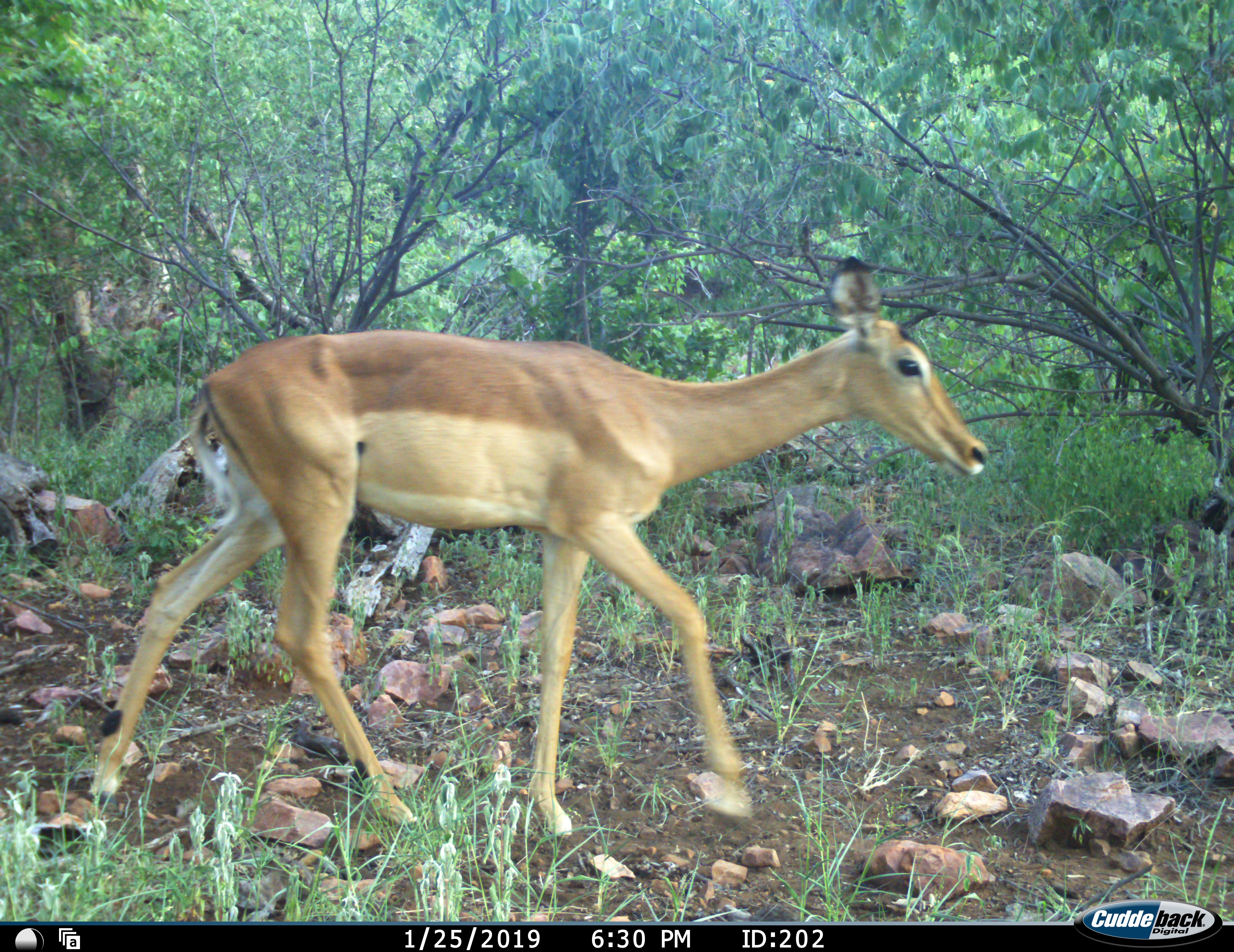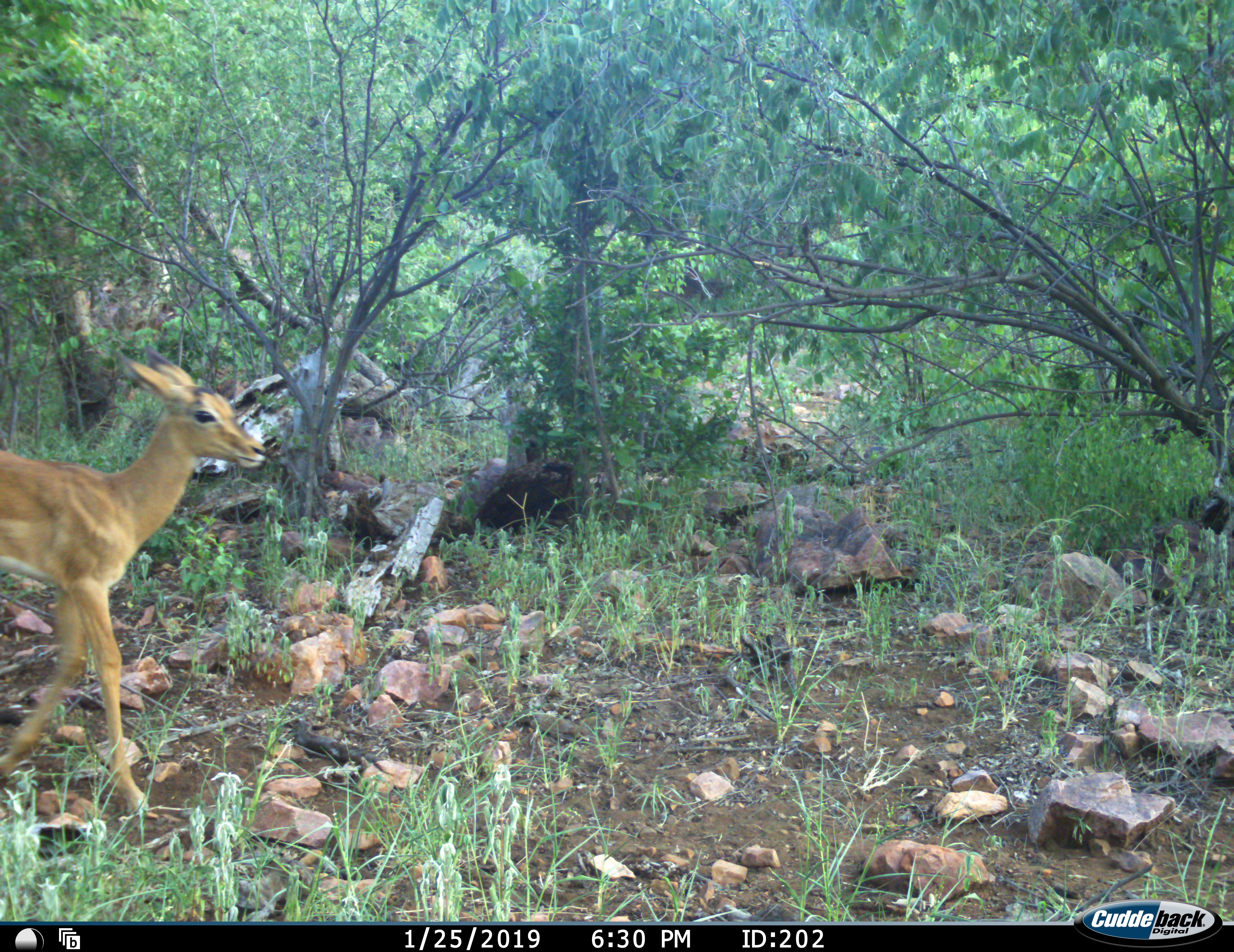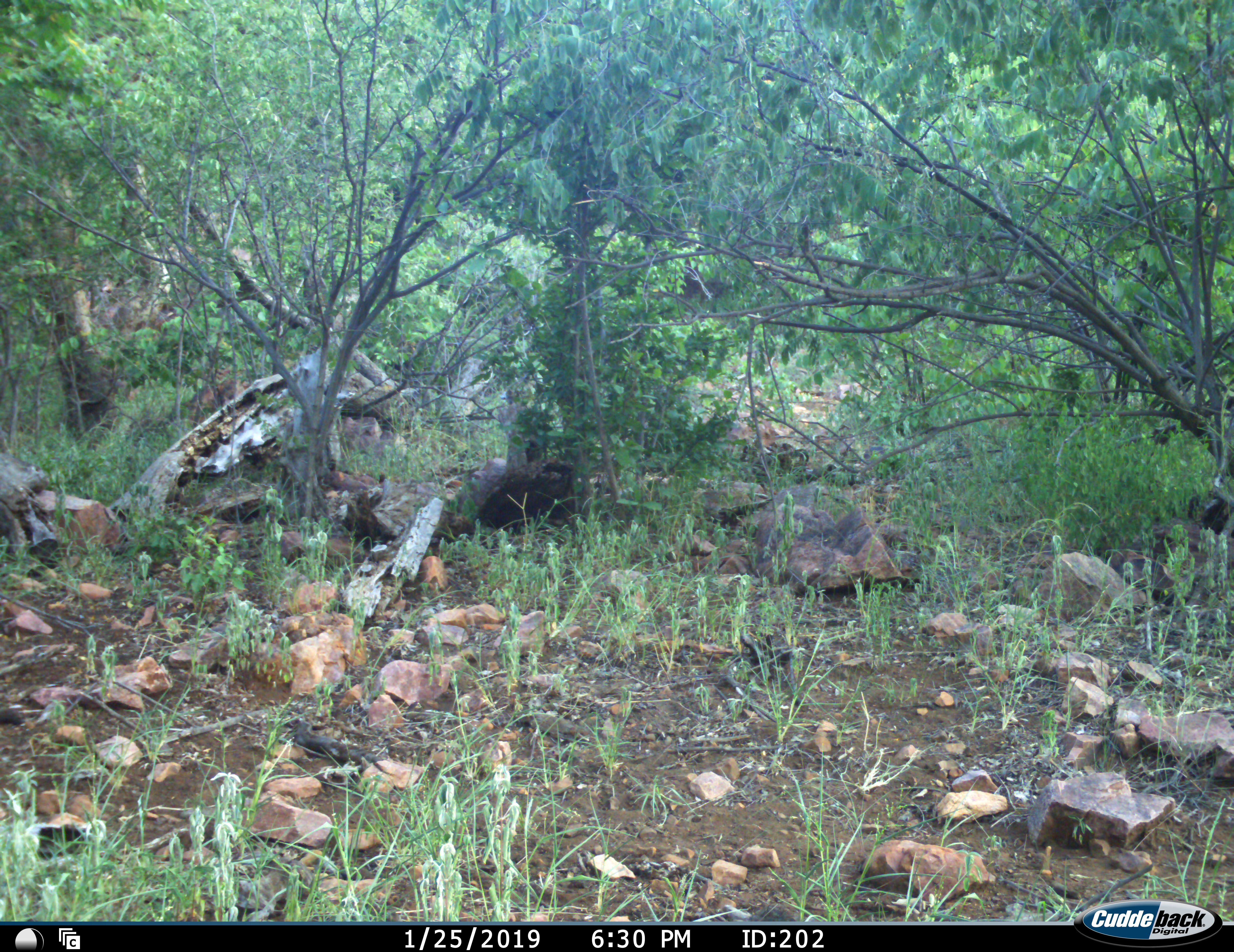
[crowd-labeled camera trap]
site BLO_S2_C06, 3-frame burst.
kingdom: Animalia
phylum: Chordata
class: Mammalia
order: Artiodactyla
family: Bovidae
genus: Aepyceros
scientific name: Aepyceros melampus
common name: impala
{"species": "impala (Aepyceros melampus)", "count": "2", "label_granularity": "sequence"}